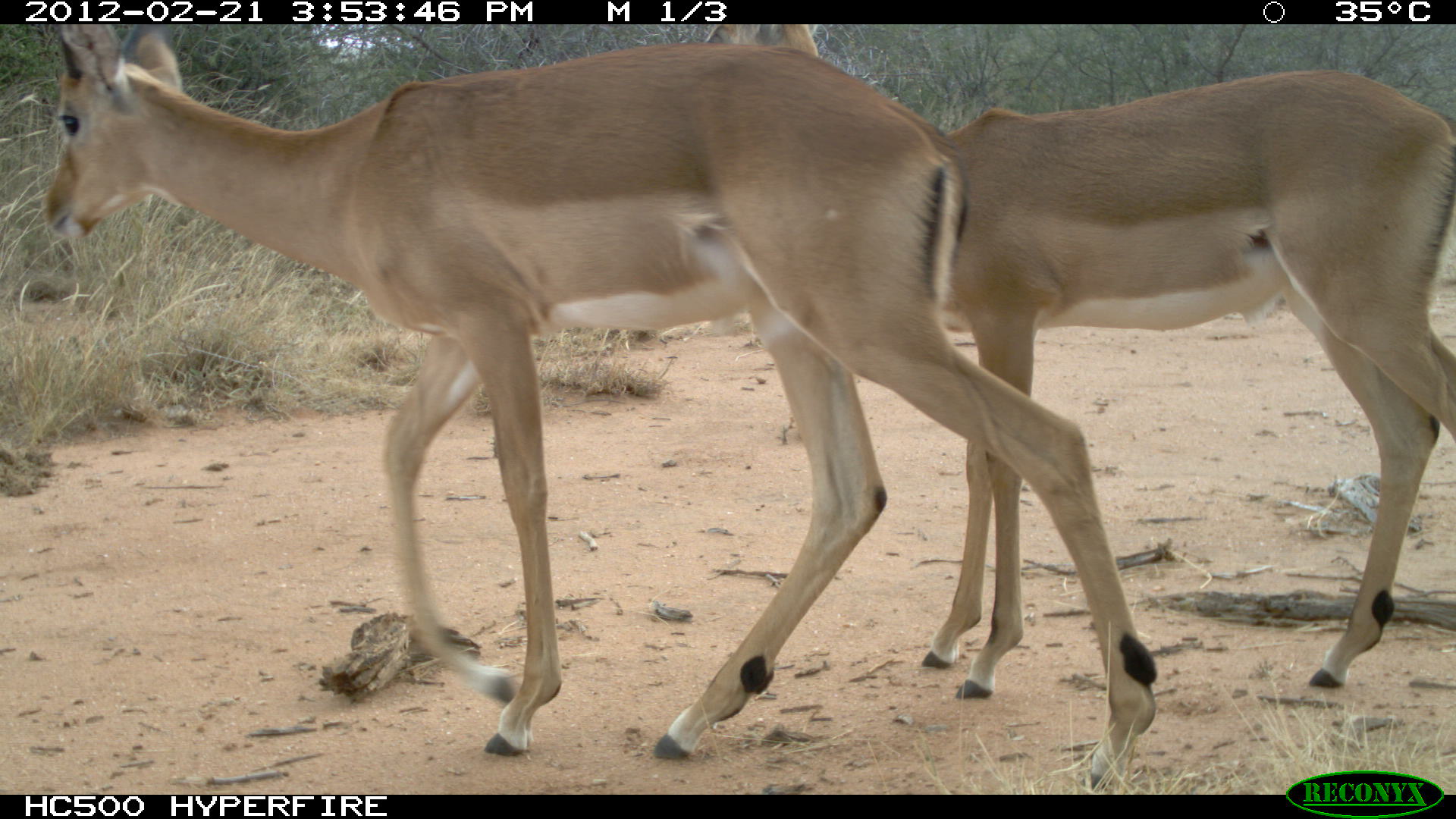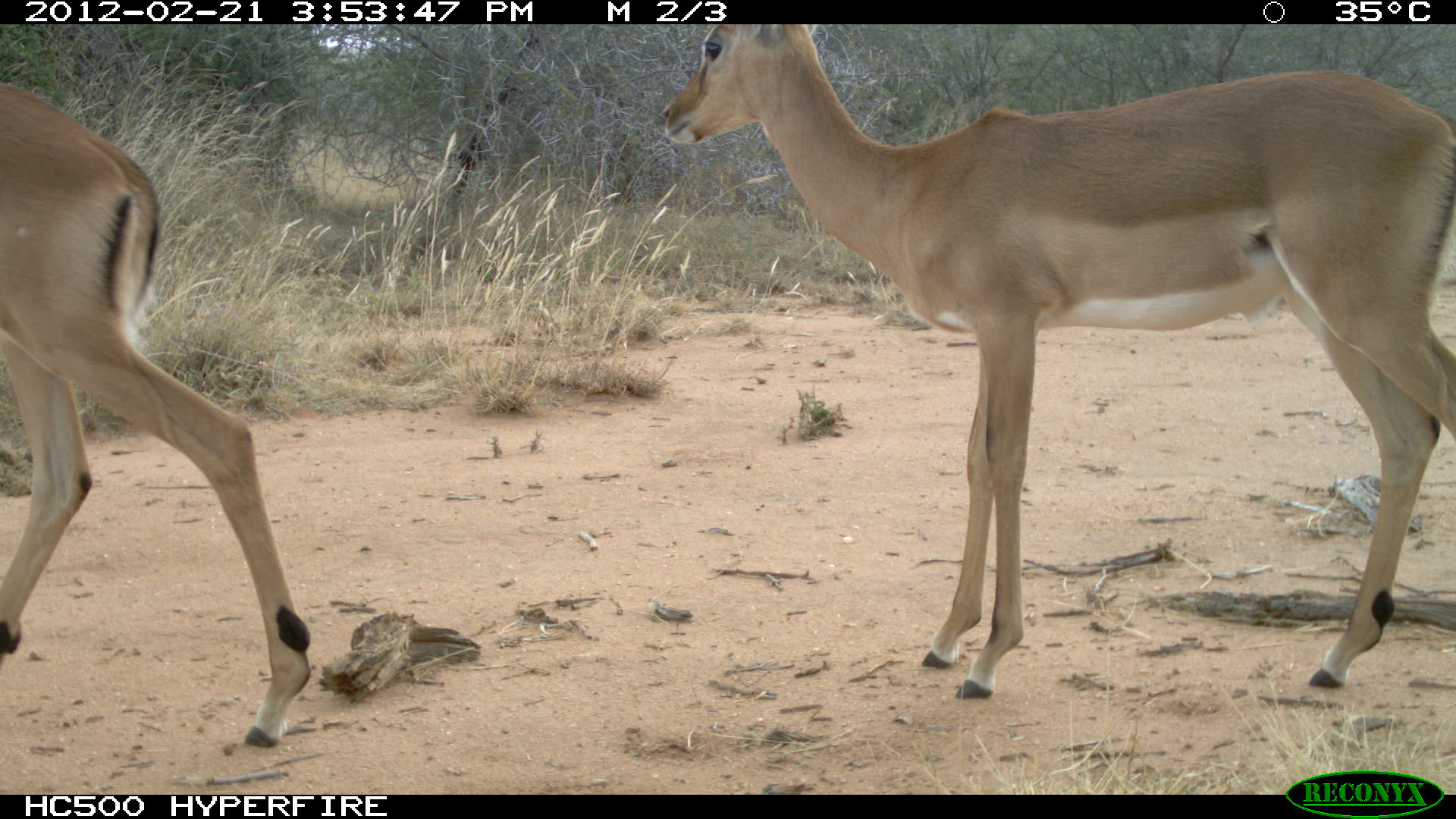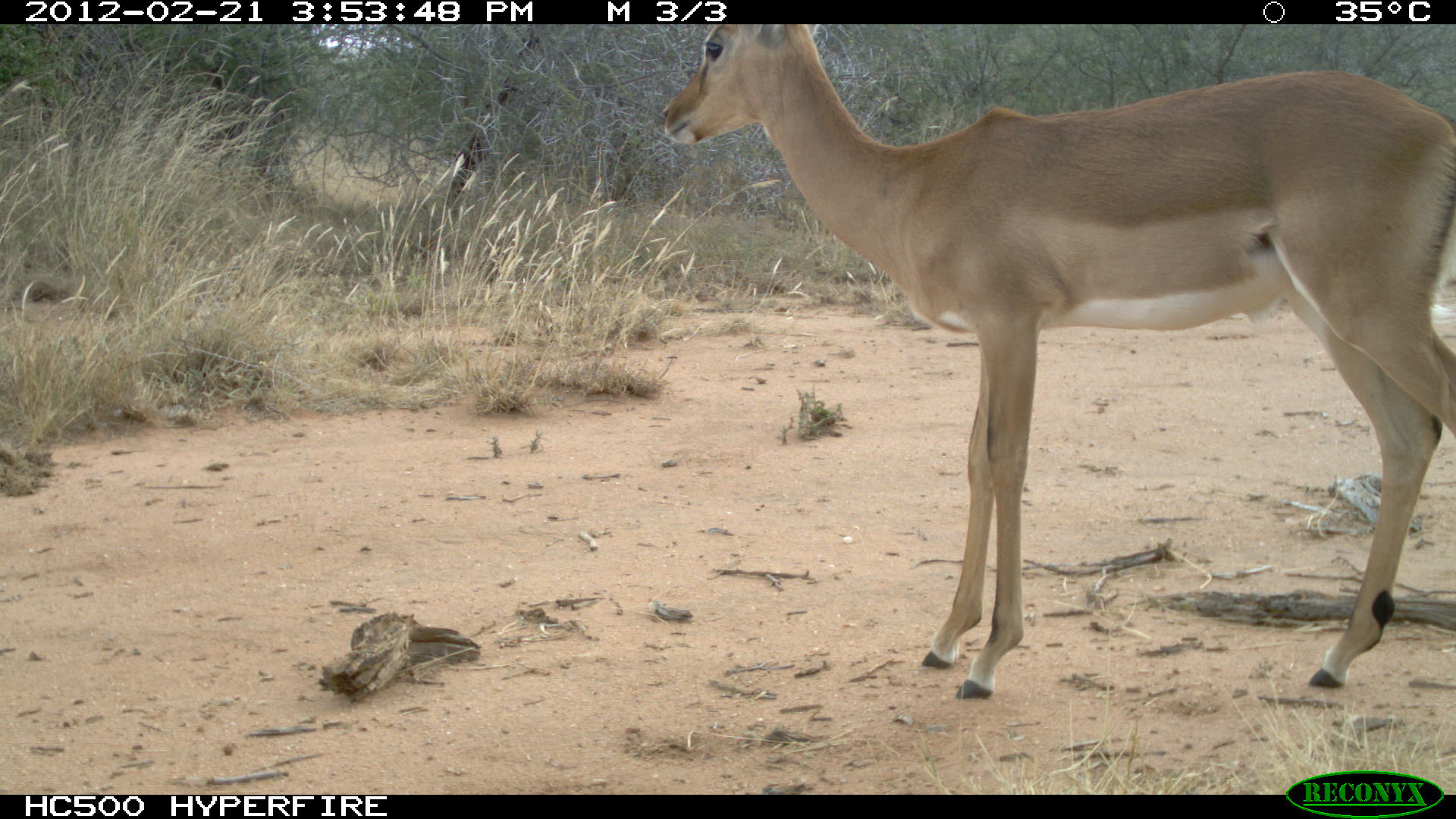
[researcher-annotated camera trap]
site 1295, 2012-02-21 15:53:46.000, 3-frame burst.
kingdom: Animalia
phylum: Chordata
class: Mammalia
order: Artiodactyla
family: Bovidae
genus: Aepyceros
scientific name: Aepyceros melampus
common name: impala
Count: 2.